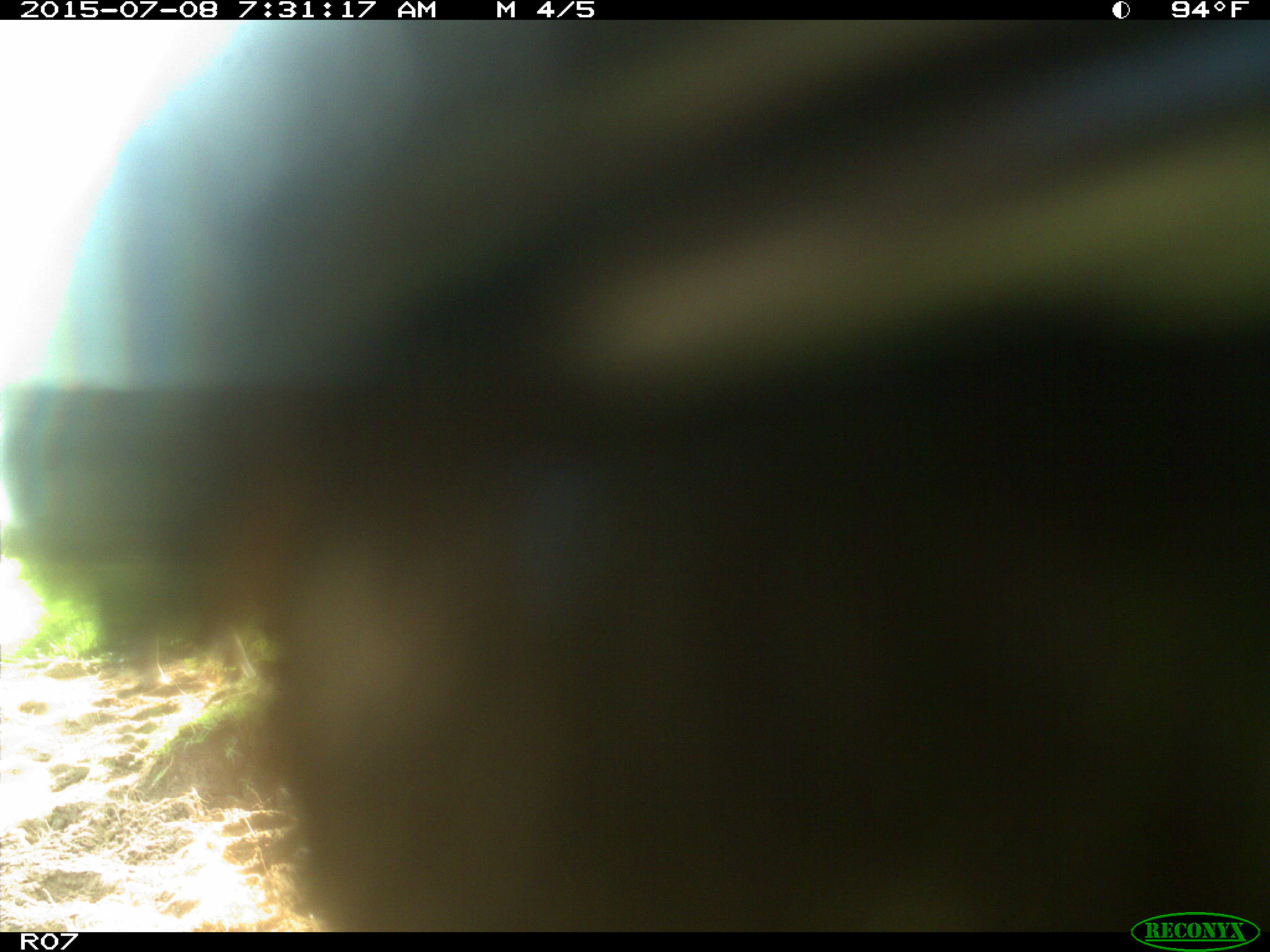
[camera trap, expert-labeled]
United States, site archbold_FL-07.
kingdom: Animalia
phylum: Chordata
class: Mammalia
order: Artiodactyla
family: Bovidae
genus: Bos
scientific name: Bos taurus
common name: domestic cow